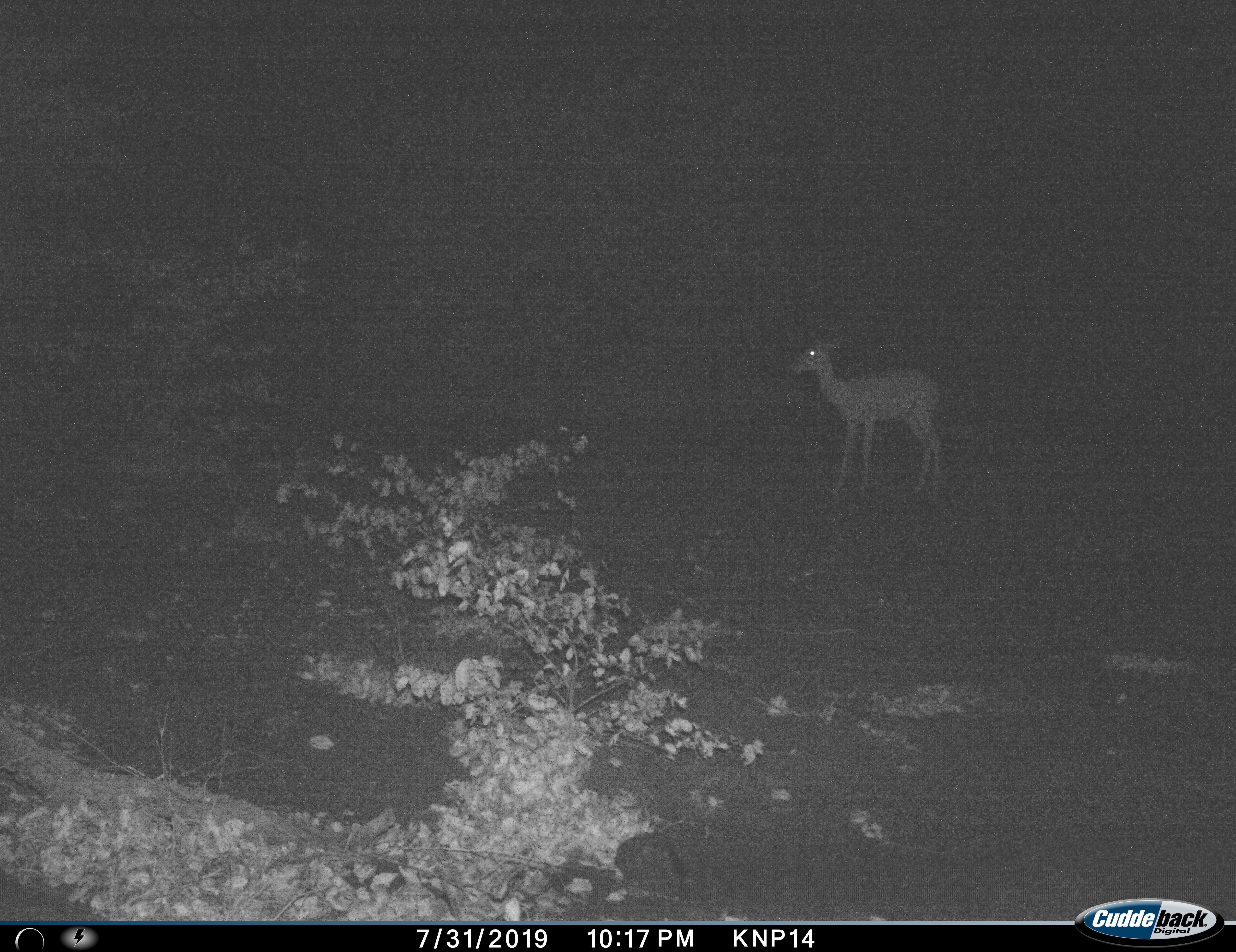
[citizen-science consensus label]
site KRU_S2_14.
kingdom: Animalia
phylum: Chordata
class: Mammalia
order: Artiodactyla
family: Bovidae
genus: Aepyceros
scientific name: Aepyceros melampus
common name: impala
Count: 1.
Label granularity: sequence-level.